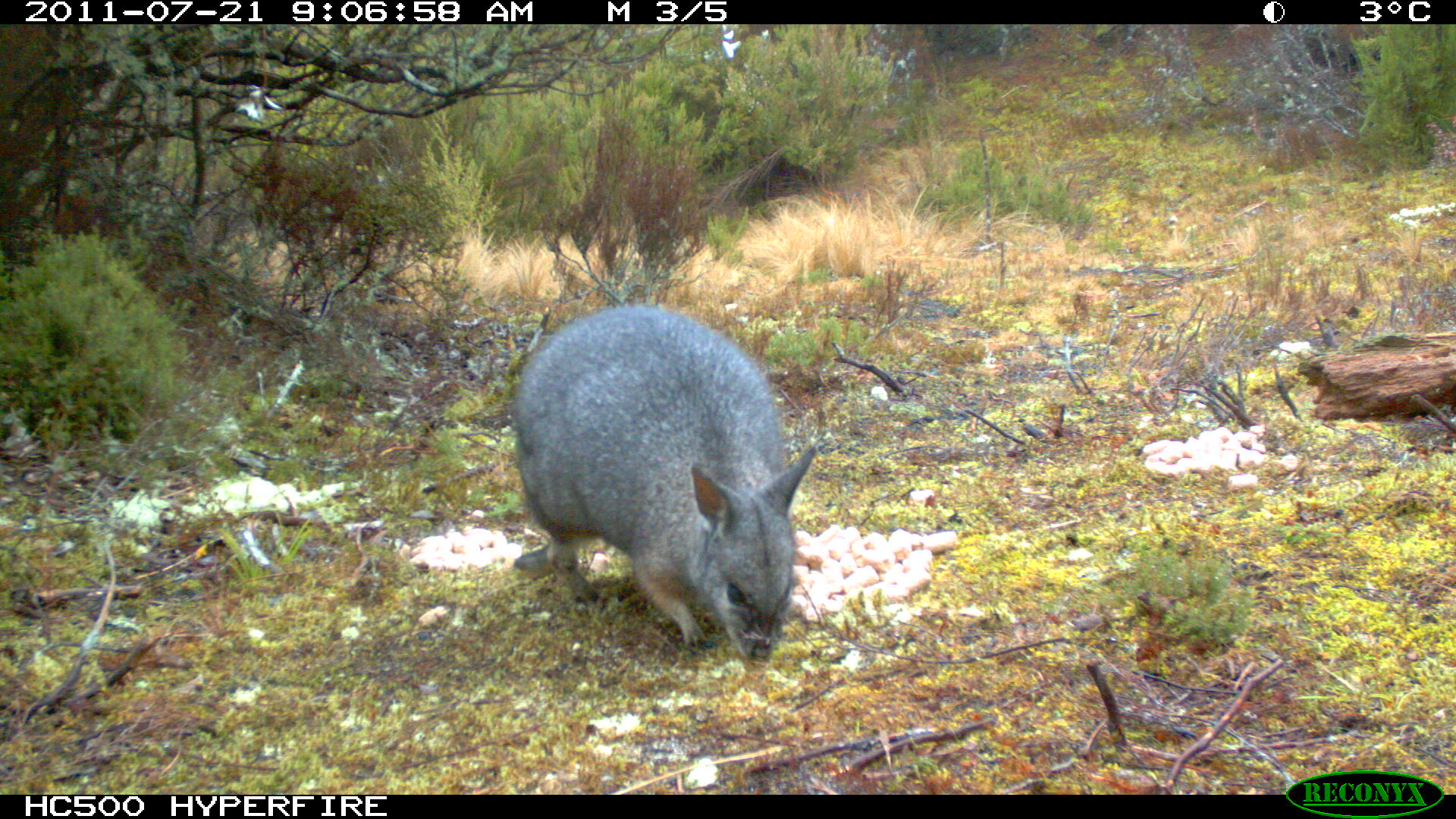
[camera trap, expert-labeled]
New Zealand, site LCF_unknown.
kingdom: Animalia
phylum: Chordata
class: Mammalia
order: Diprotodontia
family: Macropodidae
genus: Notamacropus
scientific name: Notamacropus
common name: wallaby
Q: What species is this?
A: Wallaby (Notamacropus).